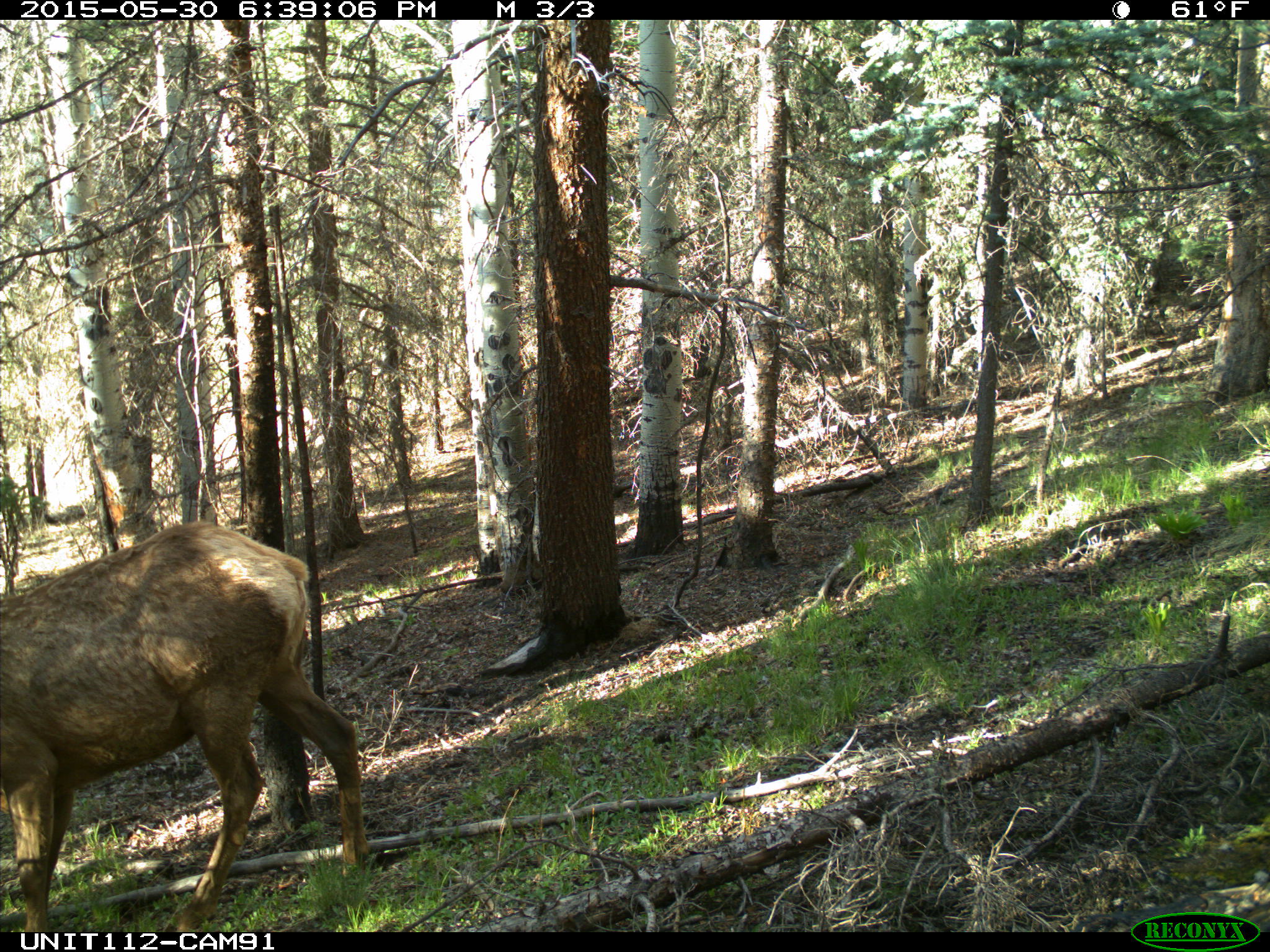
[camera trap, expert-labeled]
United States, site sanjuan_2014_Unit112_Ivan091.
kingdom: Animalia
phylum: Chordata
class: Mammalia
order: Artiodactyla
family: Cervidae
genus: Cervus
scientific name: Cervus elaphus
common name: red deer